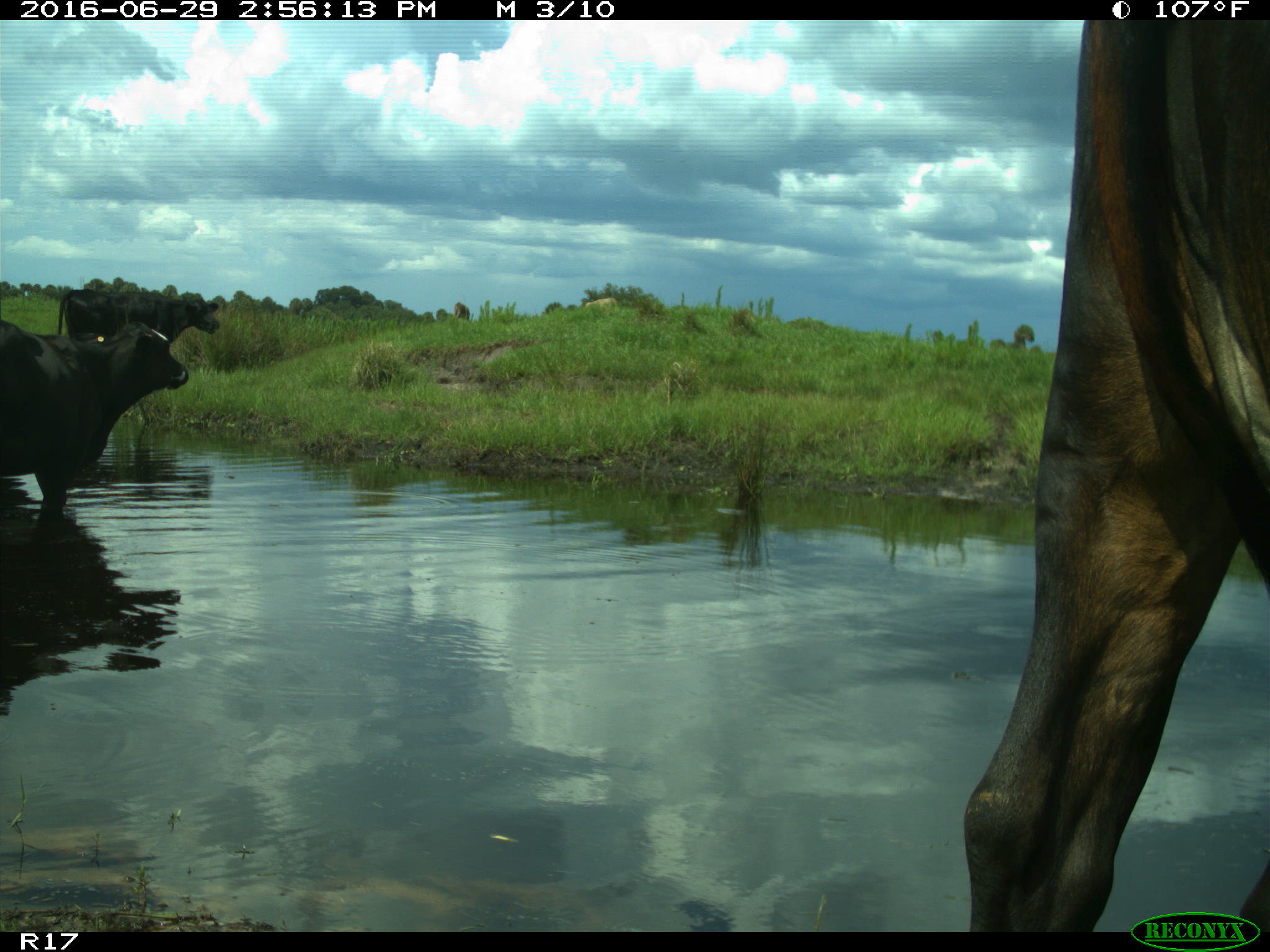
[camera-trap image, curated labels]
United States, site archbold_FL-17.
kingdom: Animalia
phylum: Chordata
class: Mammalia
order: Artiodactyla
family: Bovidae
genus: Bos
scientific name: Bos taurus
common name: domestic cow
Bos taurus (domestic cow).